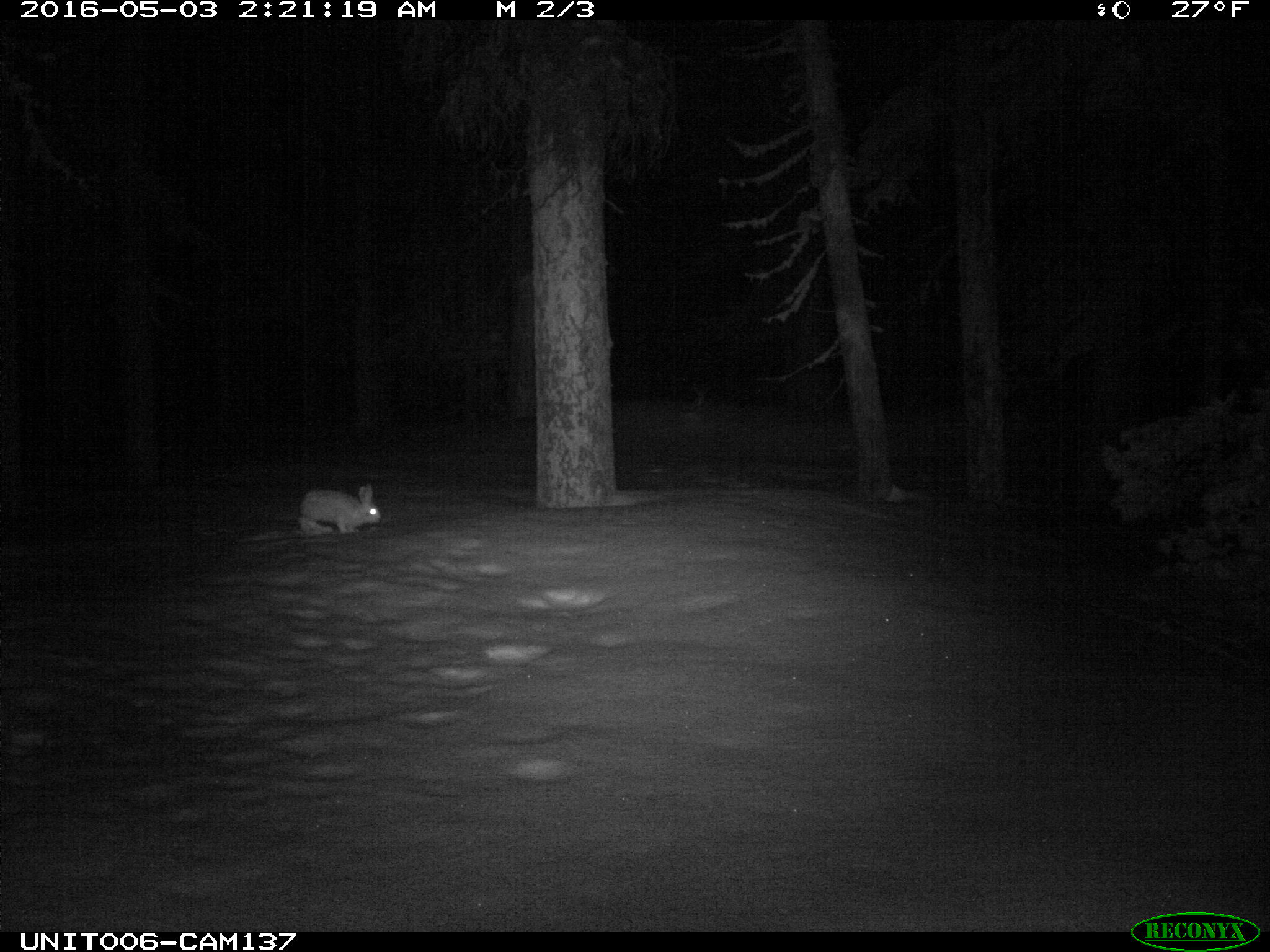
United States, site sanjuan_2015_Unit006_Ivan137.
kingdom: Animalia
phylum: Chordata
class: Mammalia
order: Lagomorpha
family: Leporidae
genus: Lepus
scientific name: Lepus americanus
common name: snowshoe hare